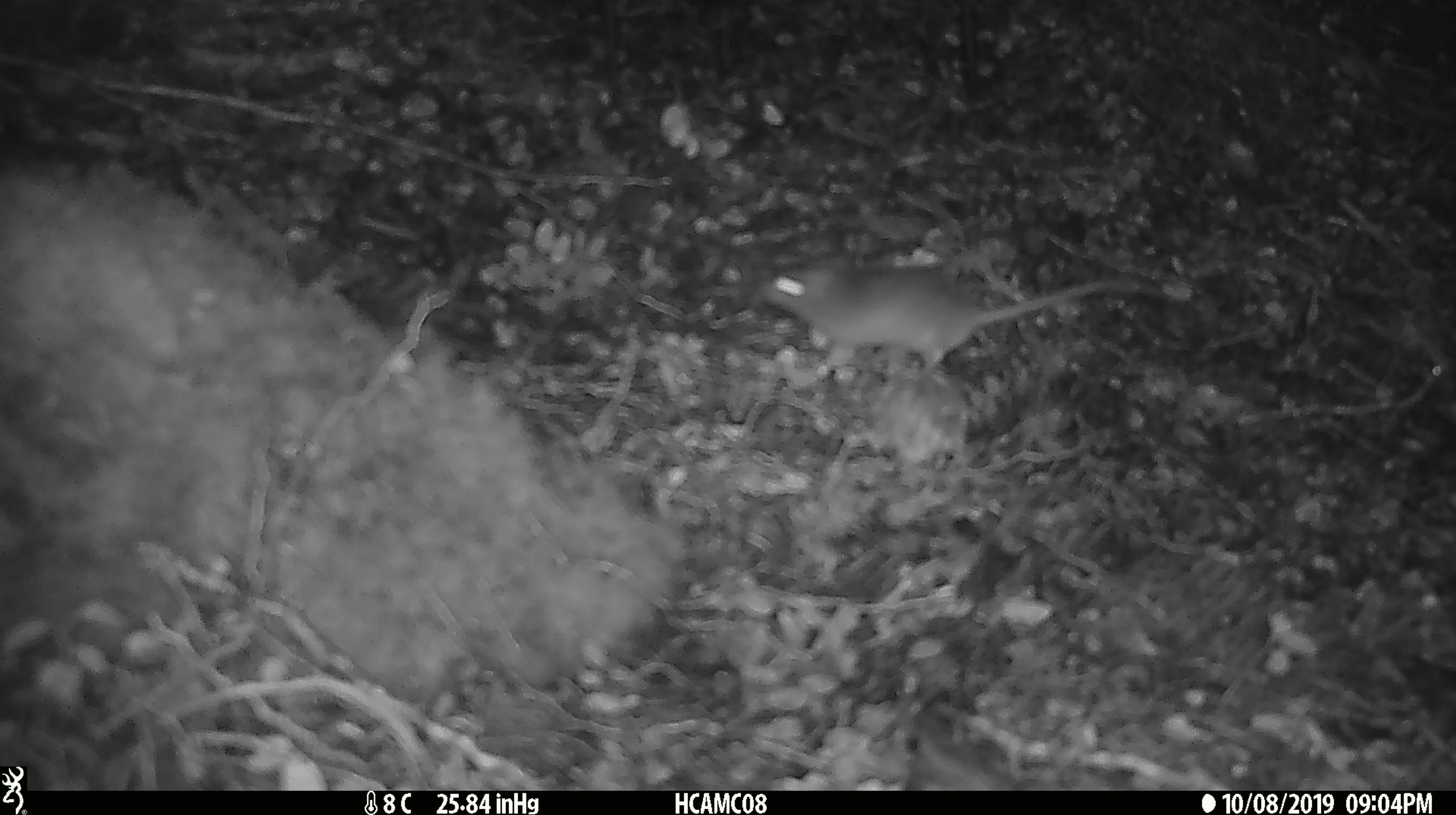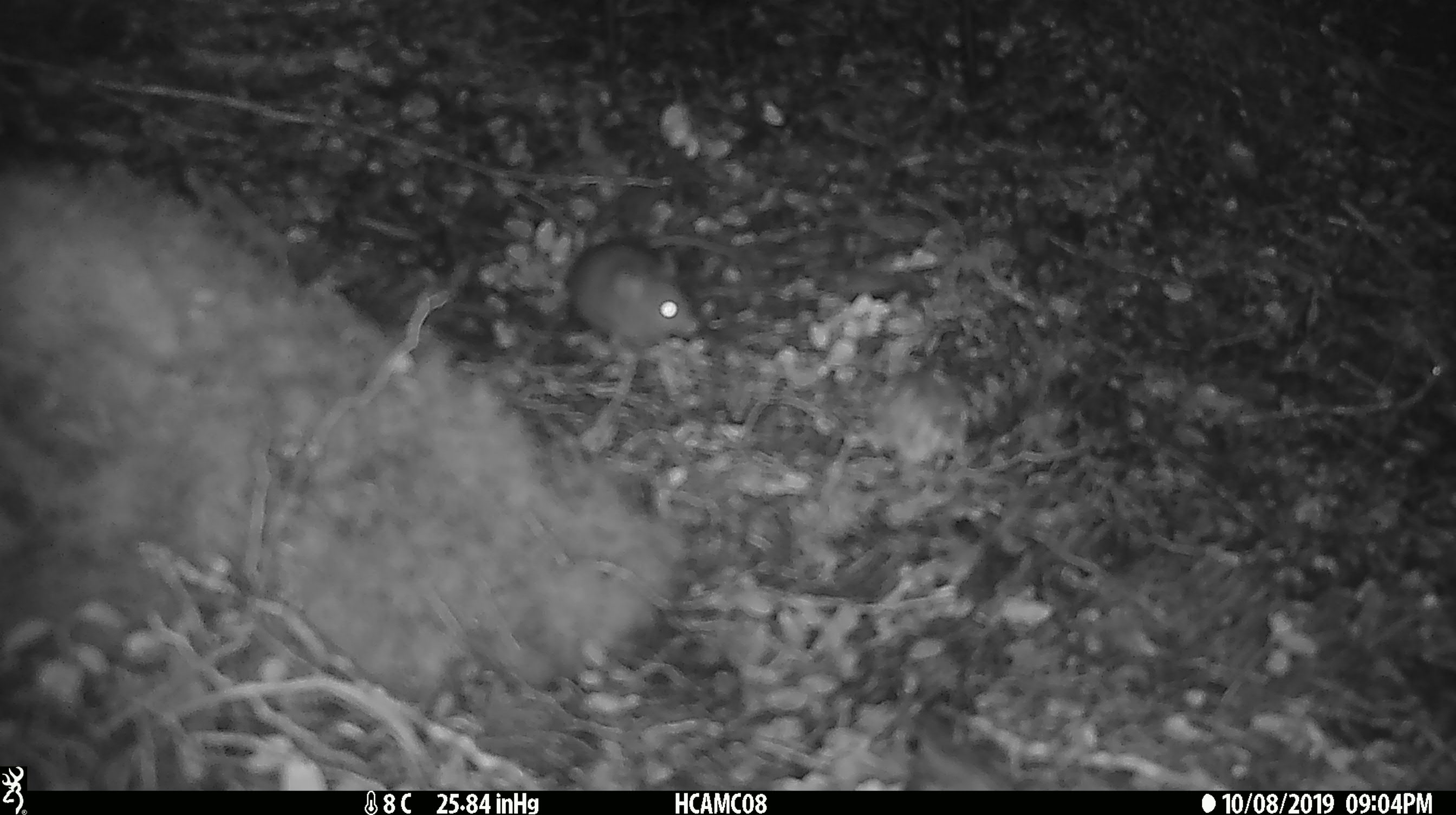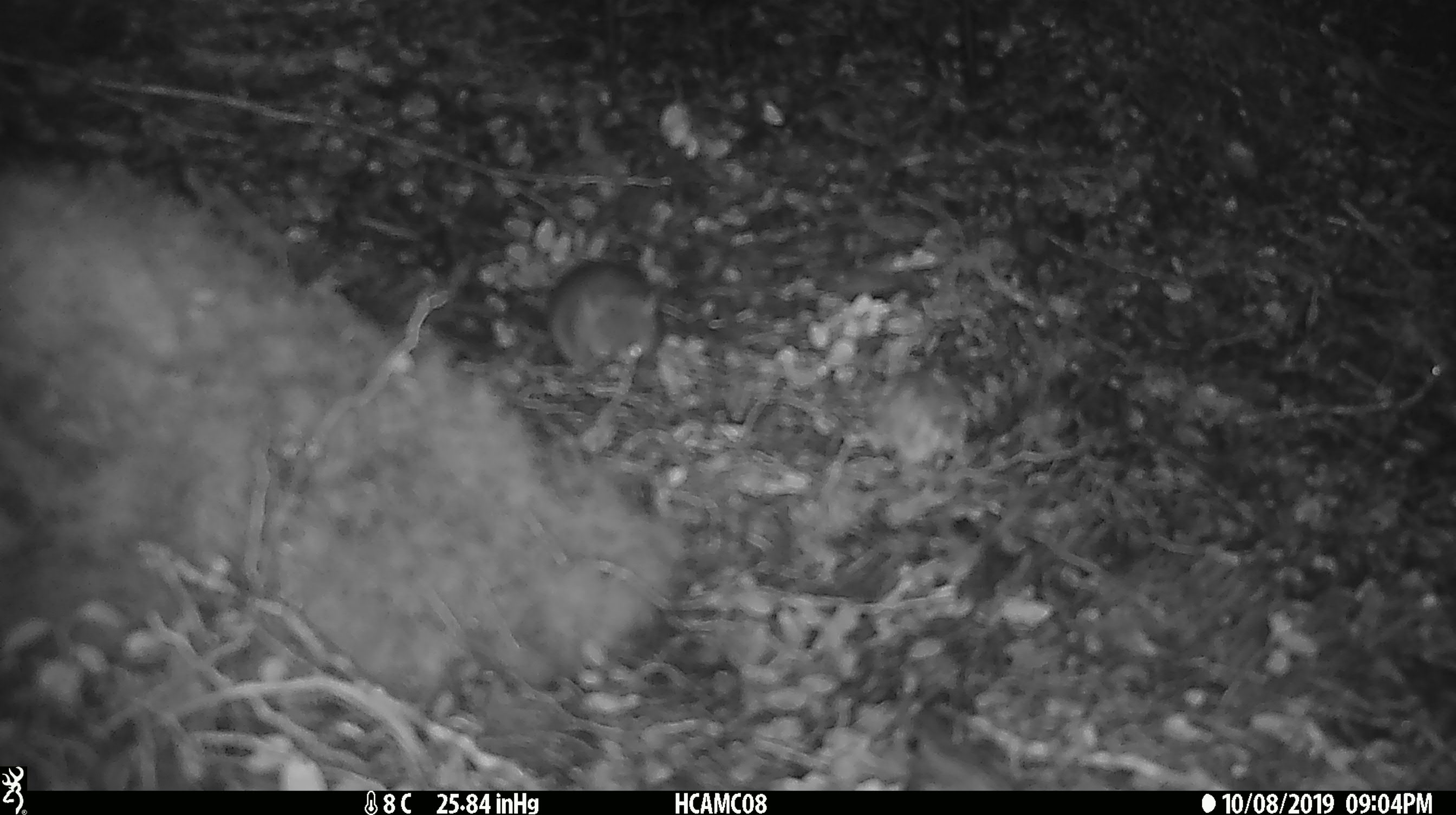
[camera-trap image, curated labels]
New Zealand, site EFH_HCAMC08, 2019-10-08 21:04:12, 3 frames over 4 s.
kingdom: Animalia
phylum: Chordata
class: Mammalia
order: Rodentia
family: Muridae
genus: Mus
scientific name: Mus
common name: mouse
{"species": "mouse (Mus)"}